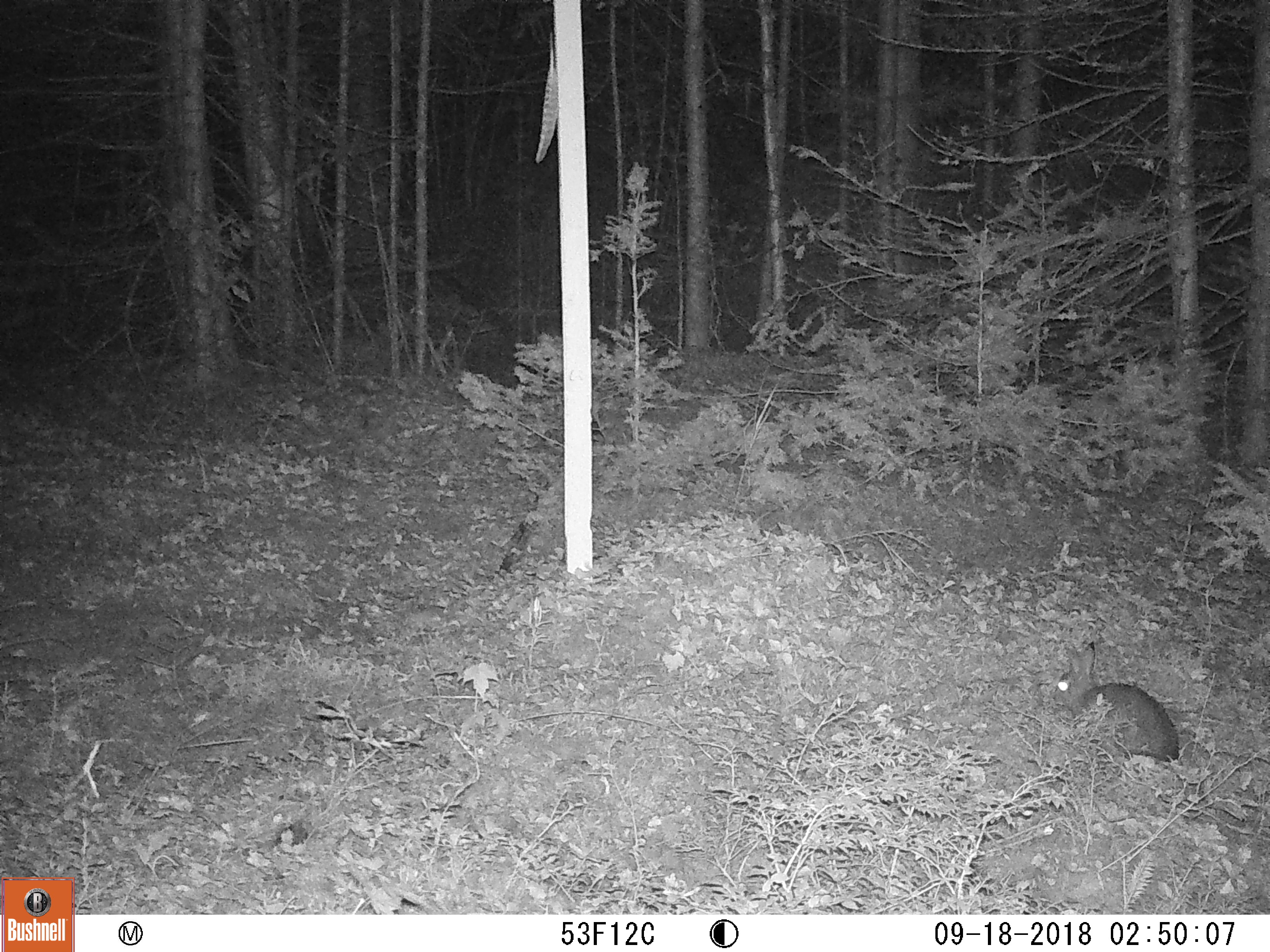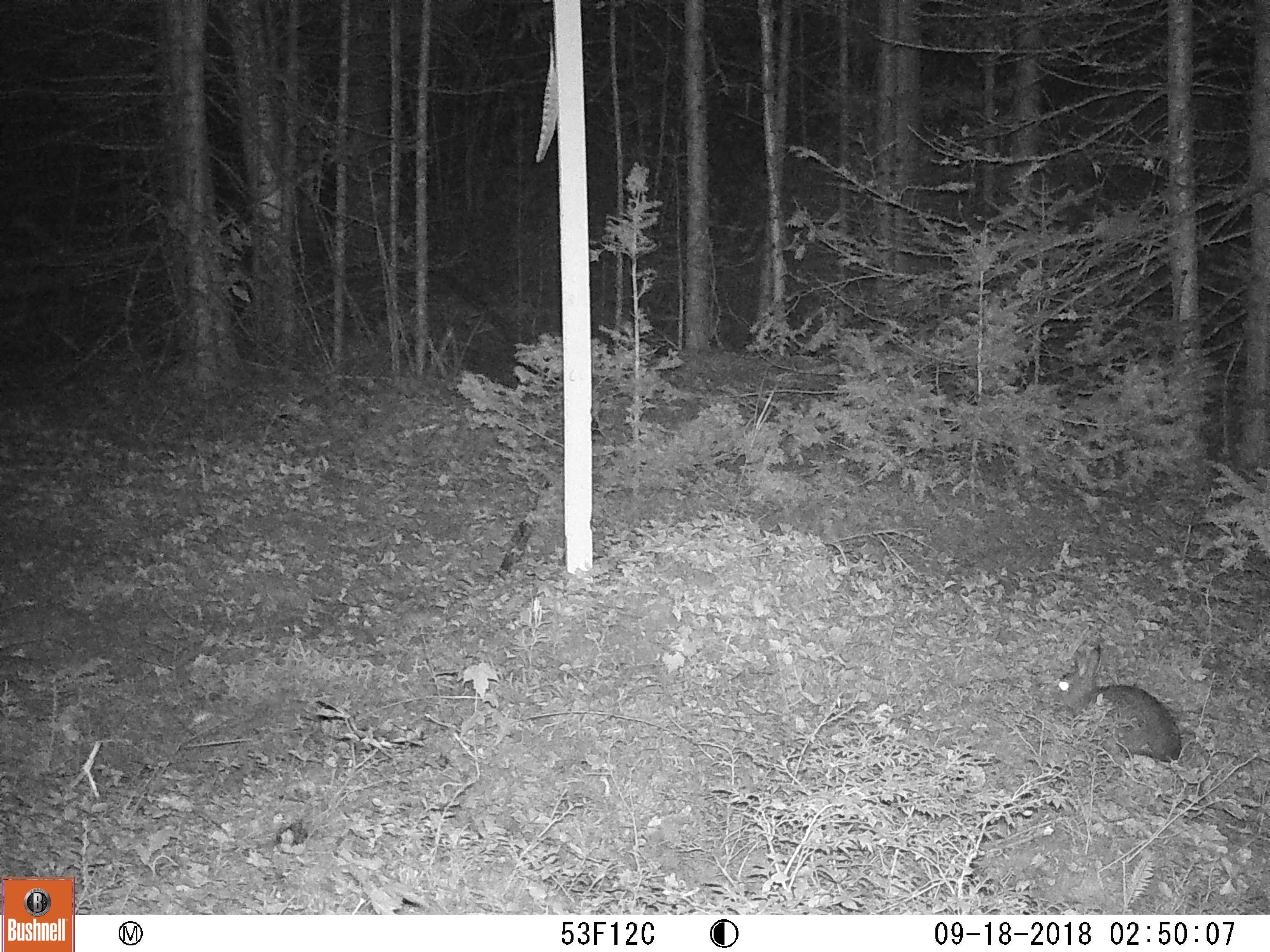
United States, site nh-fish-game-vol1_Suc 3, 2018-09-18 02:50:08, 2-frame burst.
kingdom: Animalia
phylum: Chordata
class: Mammalia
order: Lagomorpha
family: Leporidae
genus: Lepus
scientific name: Lepus americanus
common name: snowshoe hare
Snowshoe hare (Lepus americanus).